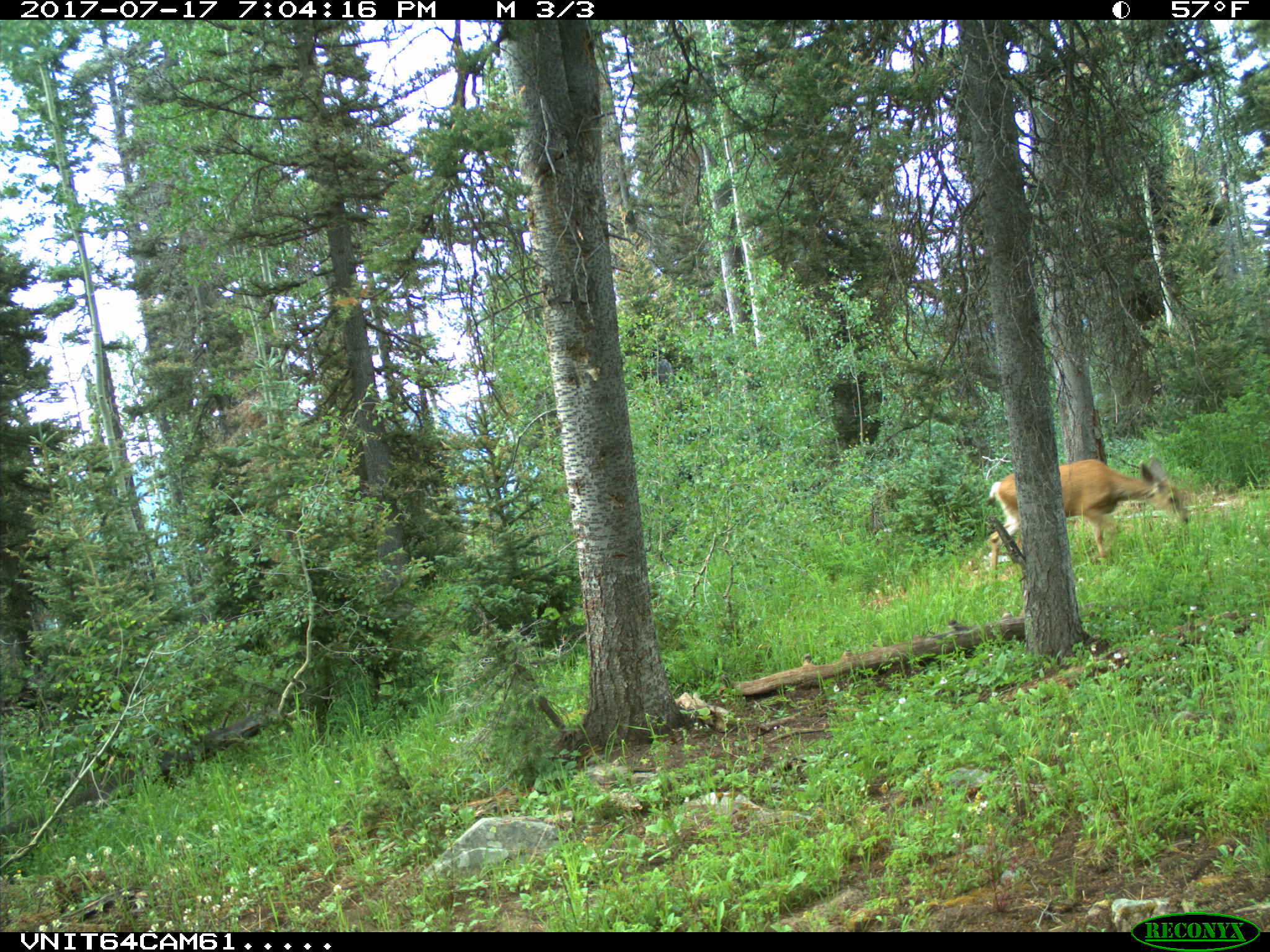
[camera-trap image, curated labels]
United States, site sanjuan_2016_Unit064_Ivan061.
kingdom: Animalia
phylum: Chordata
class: Mammalia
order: Artiodactyla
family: Cervidae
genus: Odocoileus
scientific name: Odocoileus hemionus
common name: mule deer